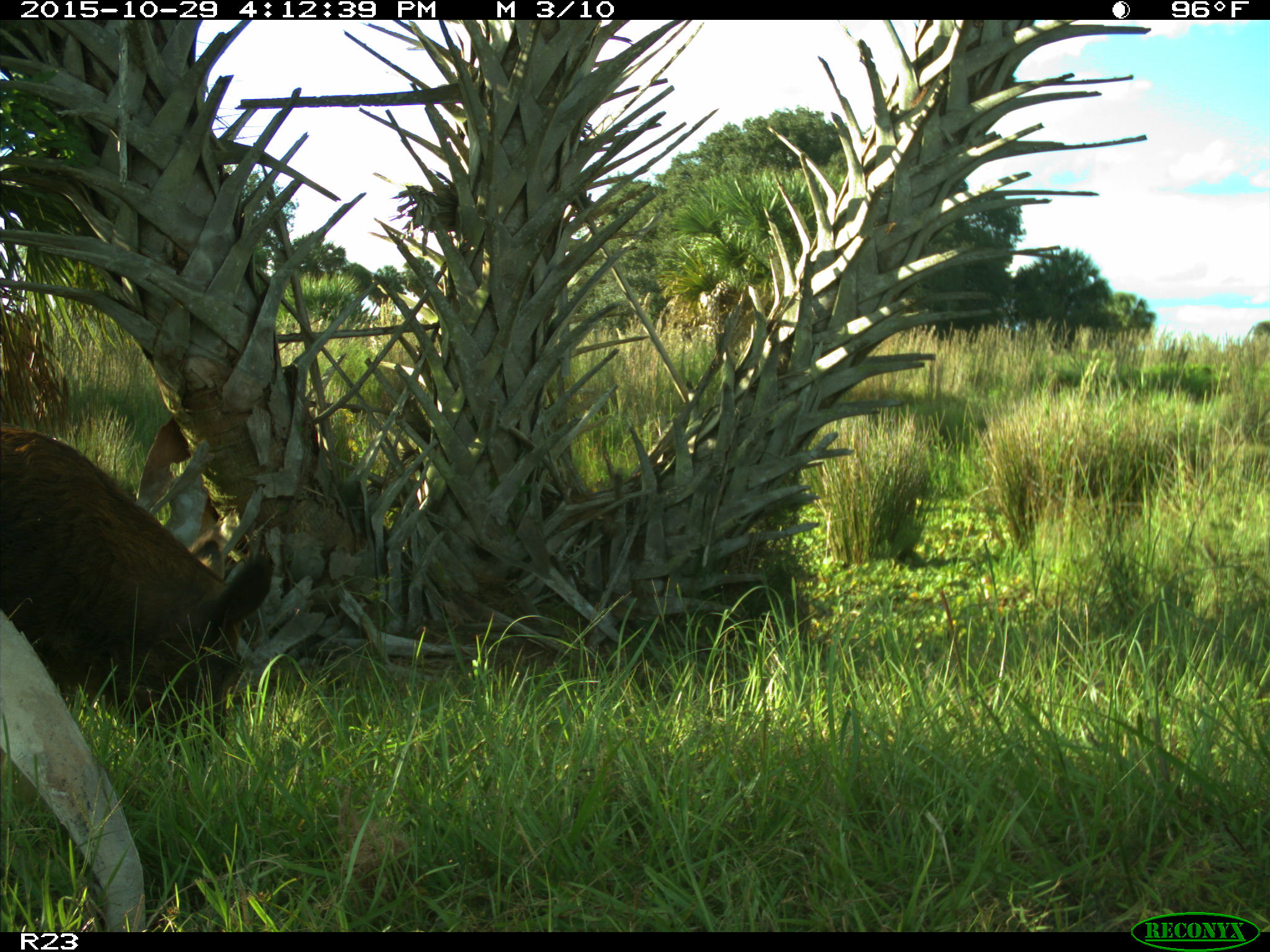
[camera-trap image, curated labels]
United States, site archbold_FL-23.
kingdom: Animalia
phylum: Chordata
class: Mammalia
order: Artiodactyla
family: Suidae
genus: Sus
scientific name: Sus scrofa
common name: wild boar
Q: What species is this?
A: Sus scrofa (wild boar).